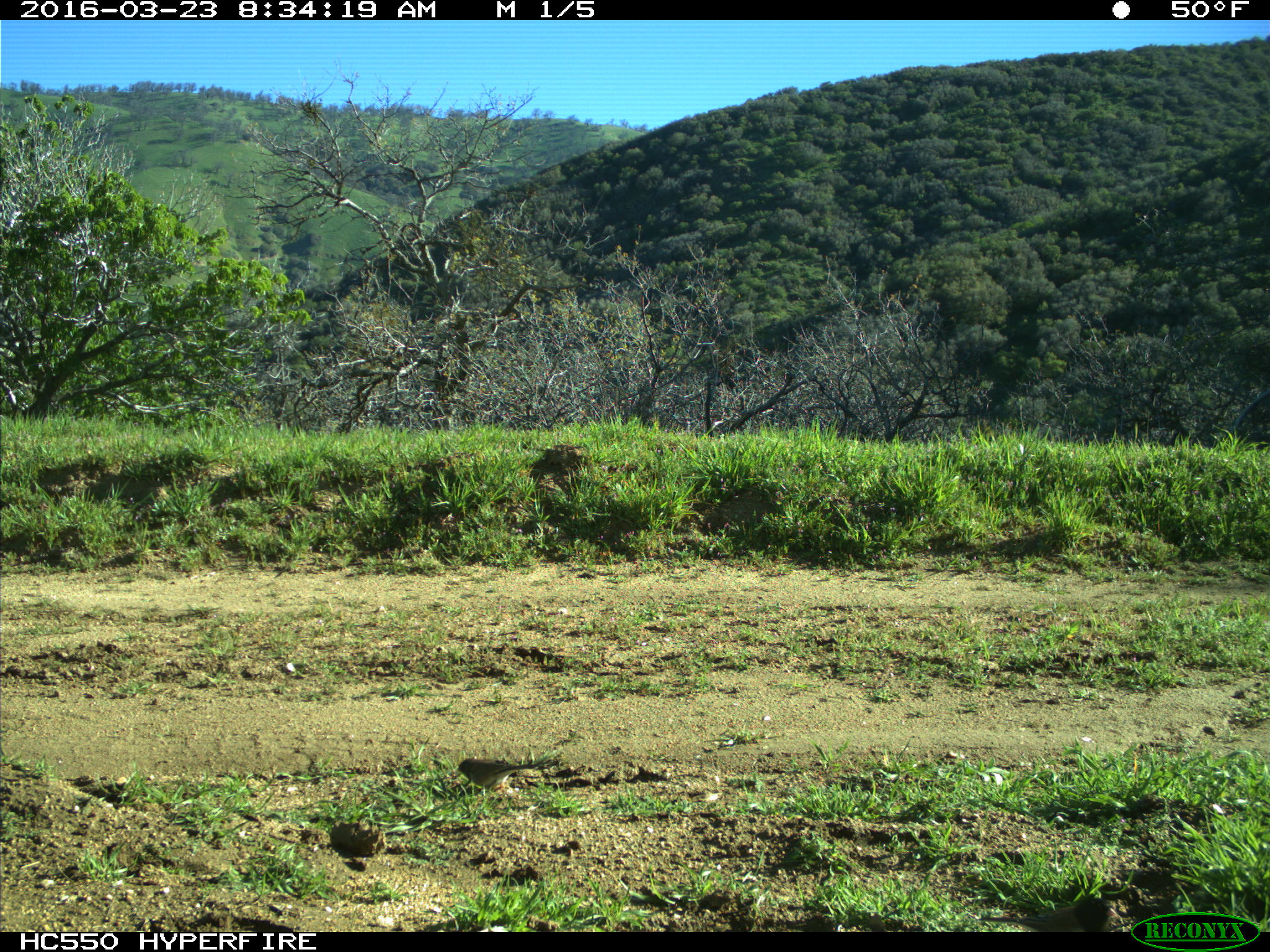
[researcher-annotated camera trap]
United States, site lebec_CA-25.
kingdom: Animalia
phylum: Chordata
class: Aves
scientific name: Aves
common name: birds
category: unidentified bird